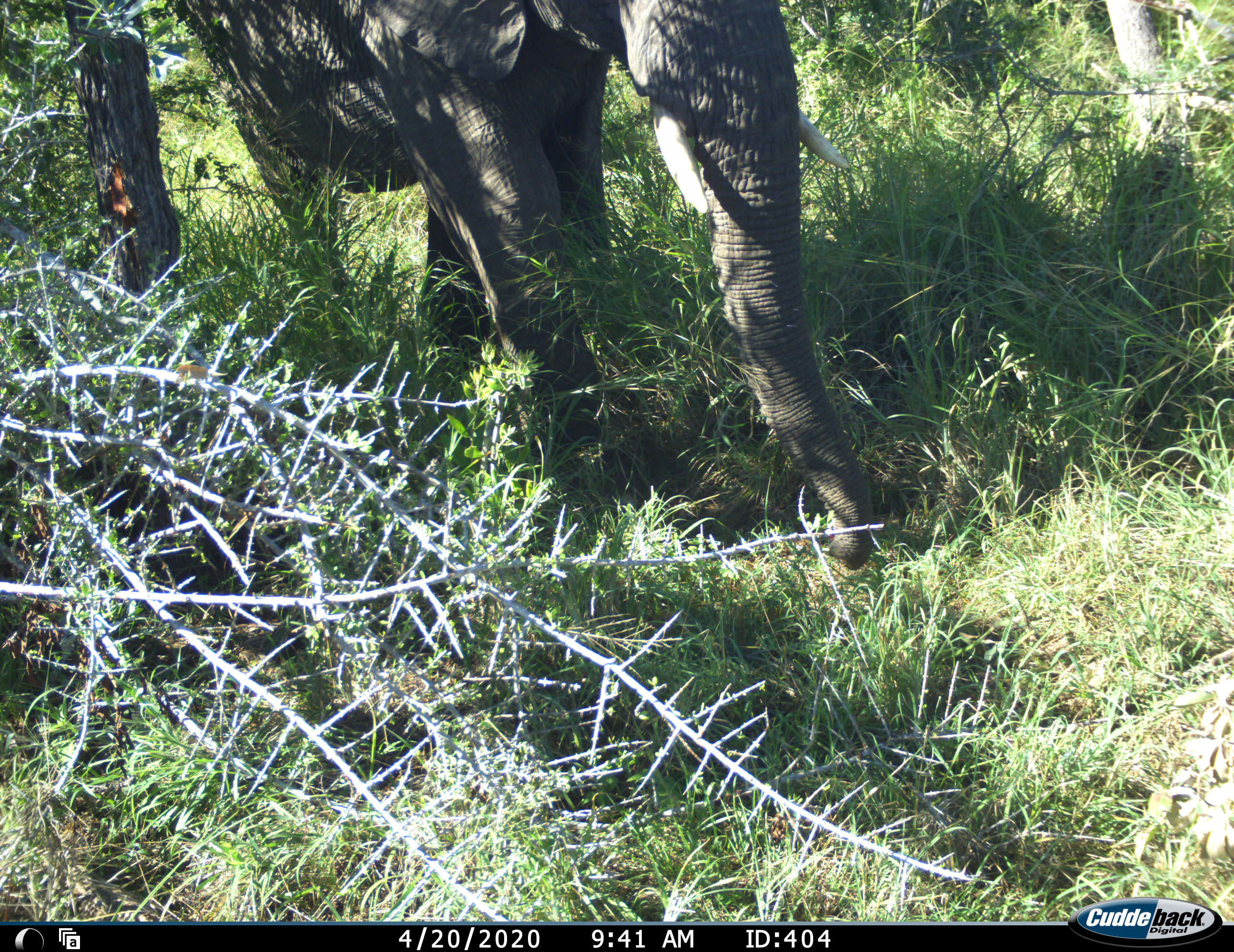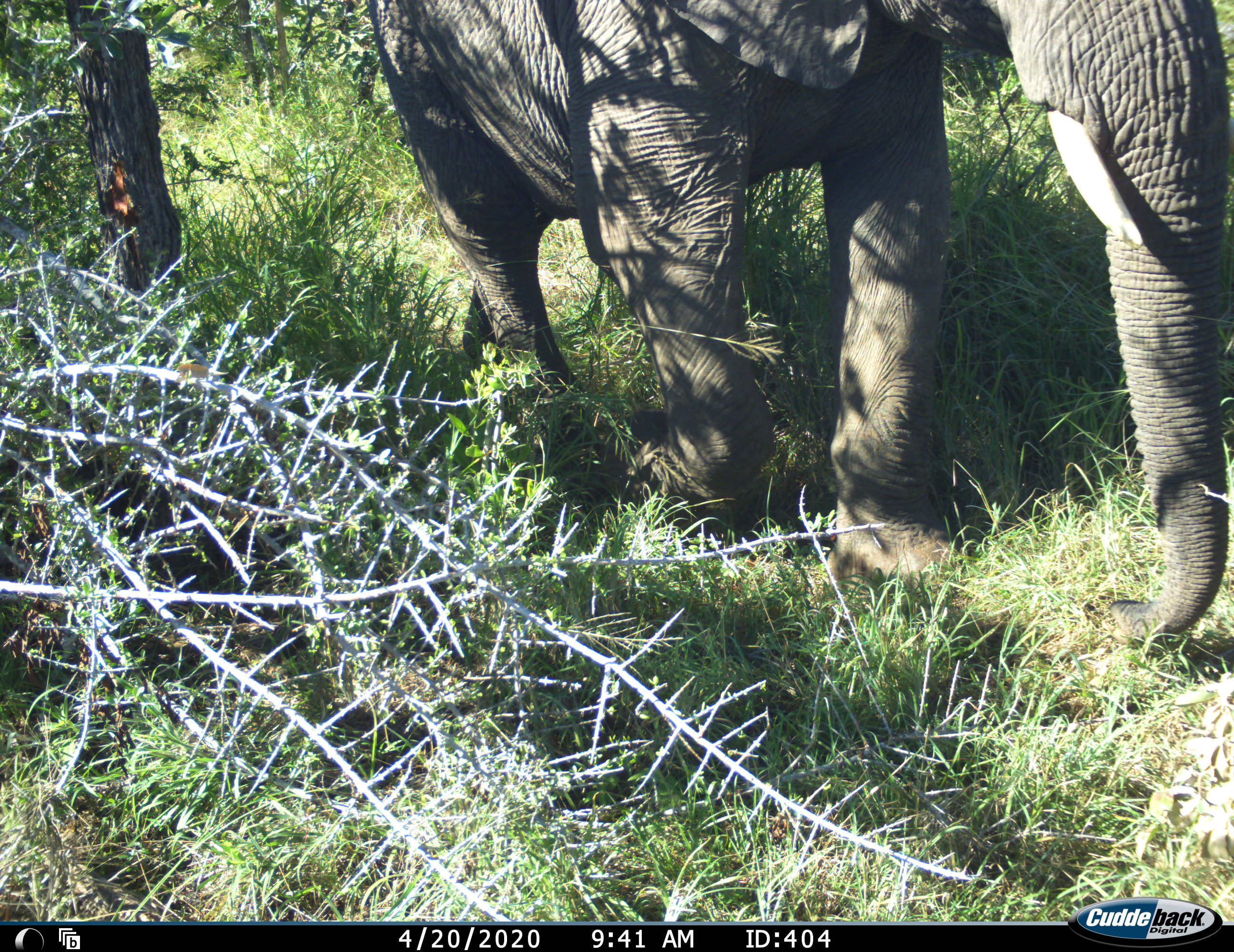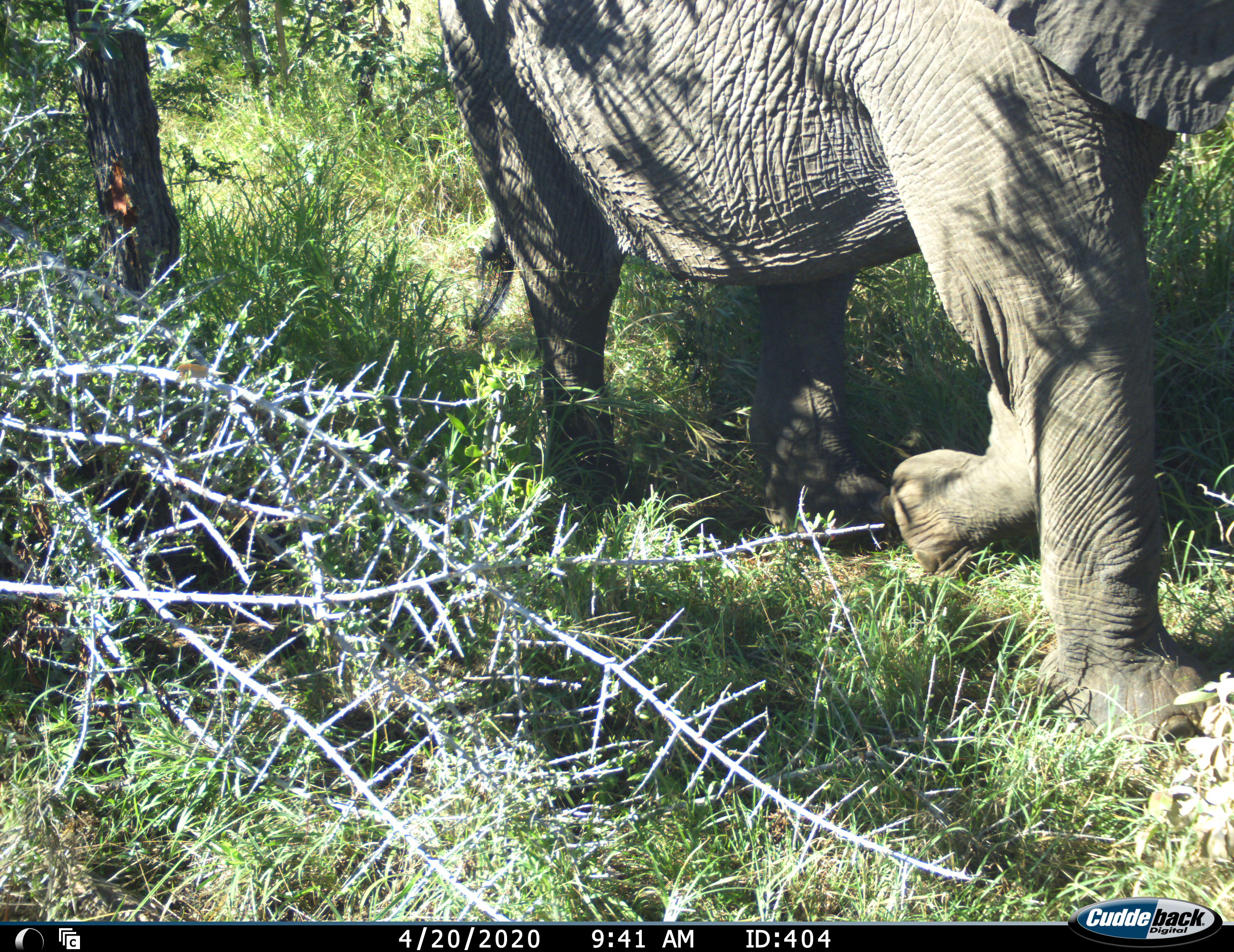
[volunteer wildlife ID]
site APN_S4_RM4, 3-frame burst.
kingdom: Animalia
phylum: Chordata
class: Mammalia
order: Proboscidea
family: Elephantidae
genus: Loxodonta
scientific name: Loxodonta africana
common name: african bush elephant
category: elephant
Elephant (african bush elephant) (Loxodonta africana), count 1. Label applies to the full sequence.